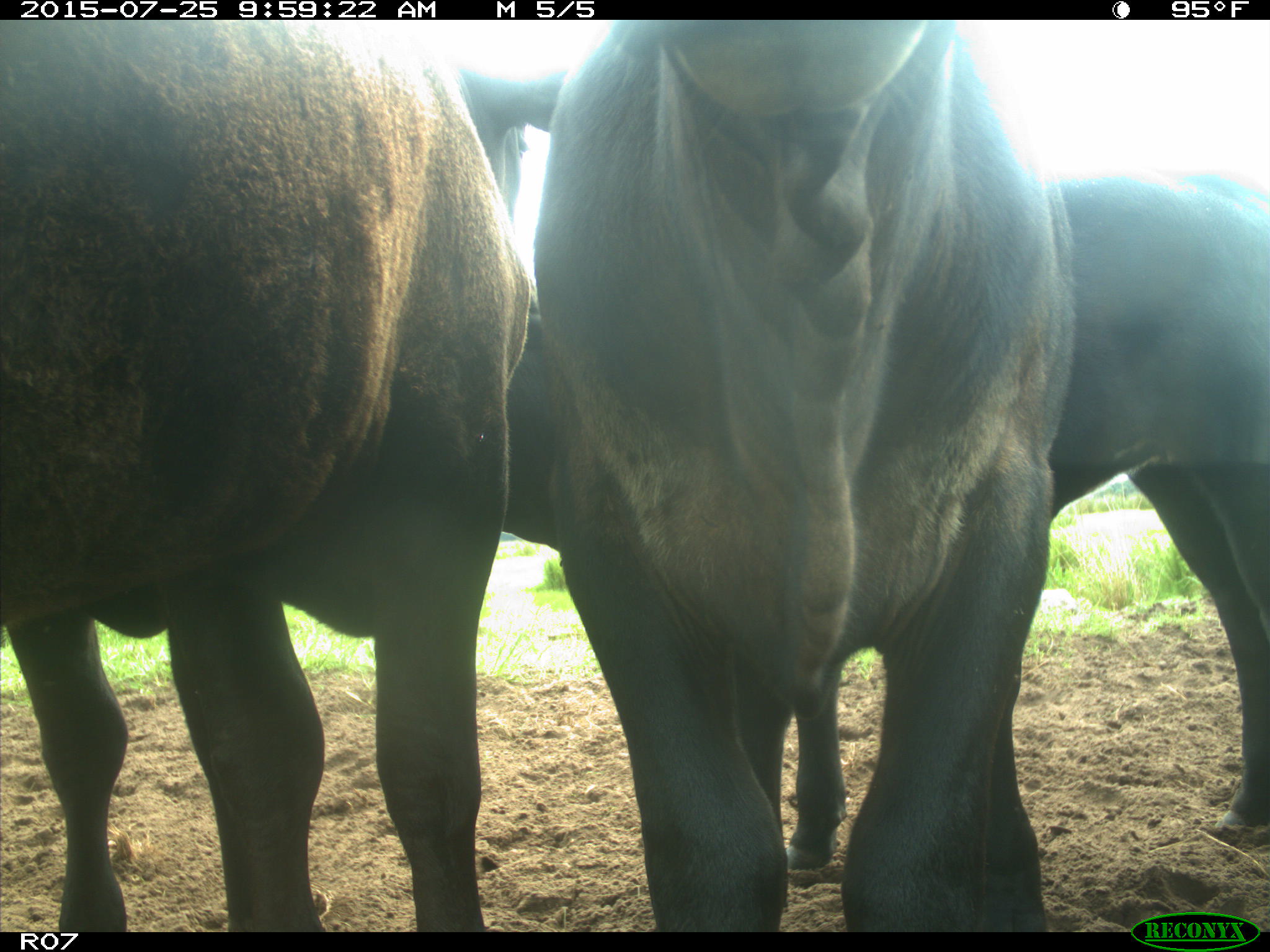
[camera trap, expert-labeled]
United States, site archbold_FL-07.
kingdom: Animalia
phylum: Chordata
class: Mammalia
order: Artiodactyla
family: Bovidae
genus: Bos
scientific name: Bos taurus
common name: domestic cow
Bos taurus (domestic cow).